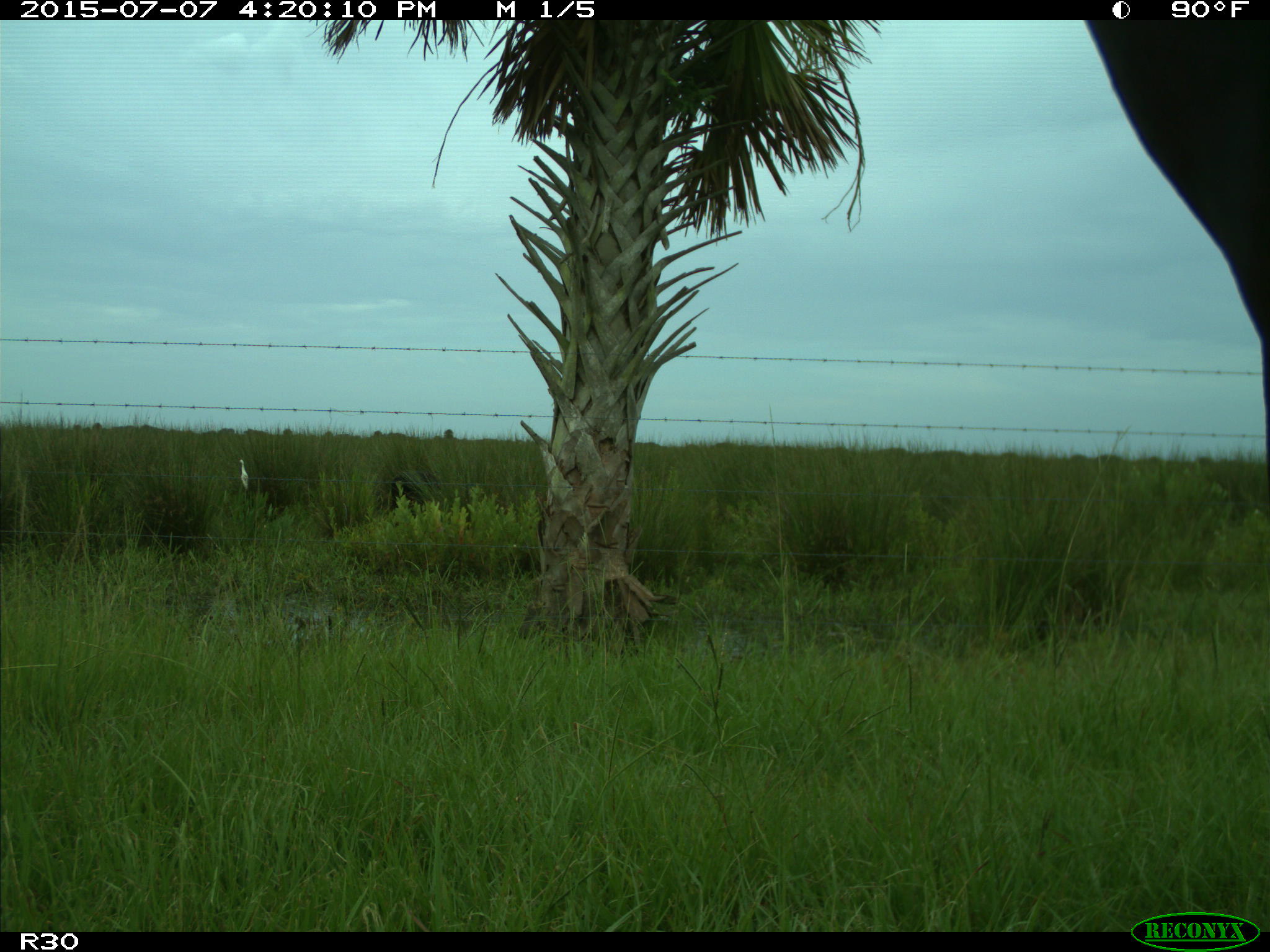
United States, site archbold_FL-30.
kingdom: Animalia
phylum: Chordata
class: Mammalia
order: Artiodactyla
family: Bovidae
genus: Bos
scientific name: Bos taurus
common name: domestic cow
Bos taurus (domestic cow).